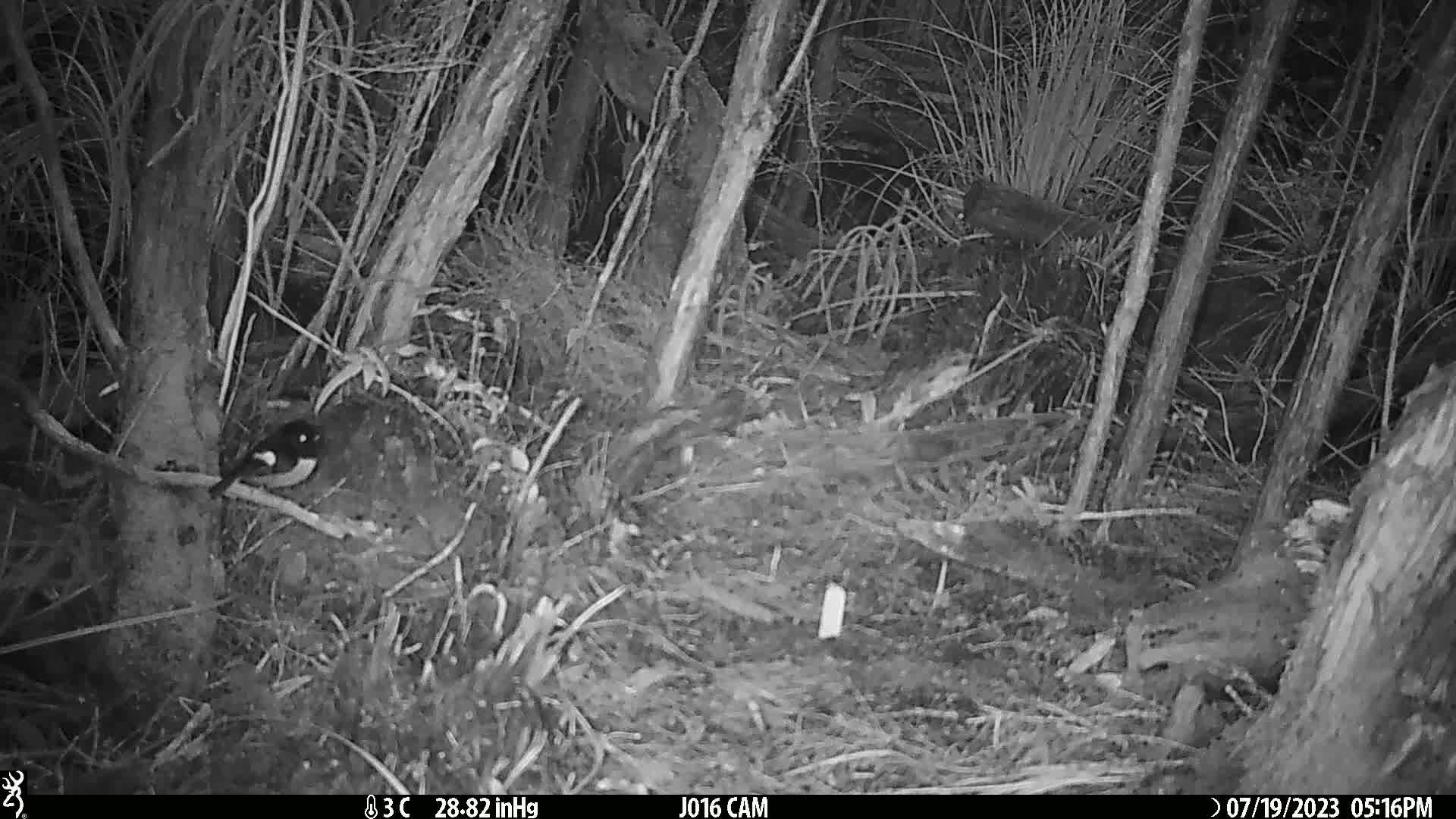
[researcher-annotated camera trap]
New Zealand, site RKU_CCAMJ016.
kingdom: Animalia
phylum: Chordata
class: Aves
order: Passeriformes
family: Petroicidae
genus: Petroica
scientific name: Petroica macrocephala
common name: tomtit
Tomtit (Petroica macrocephala).